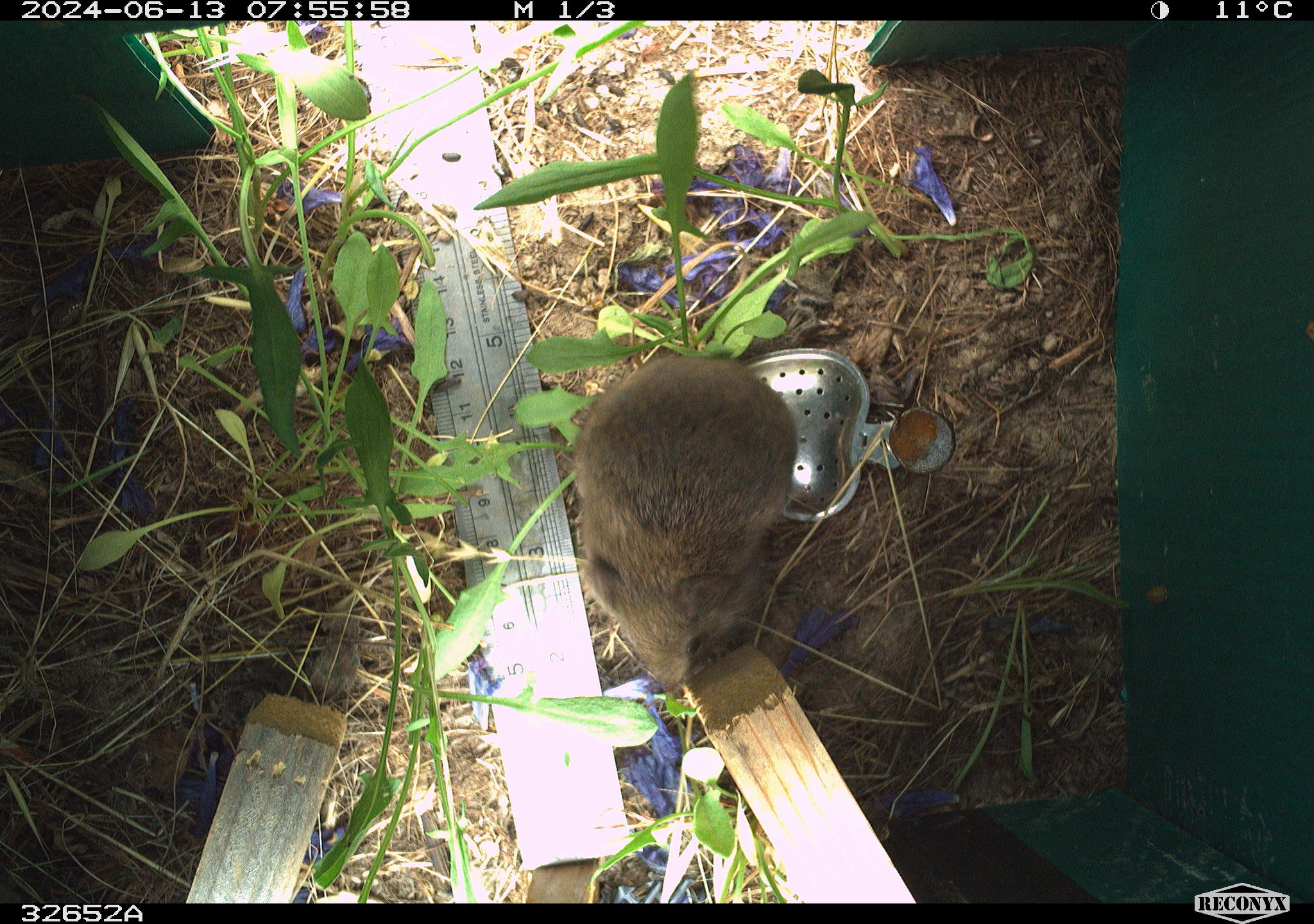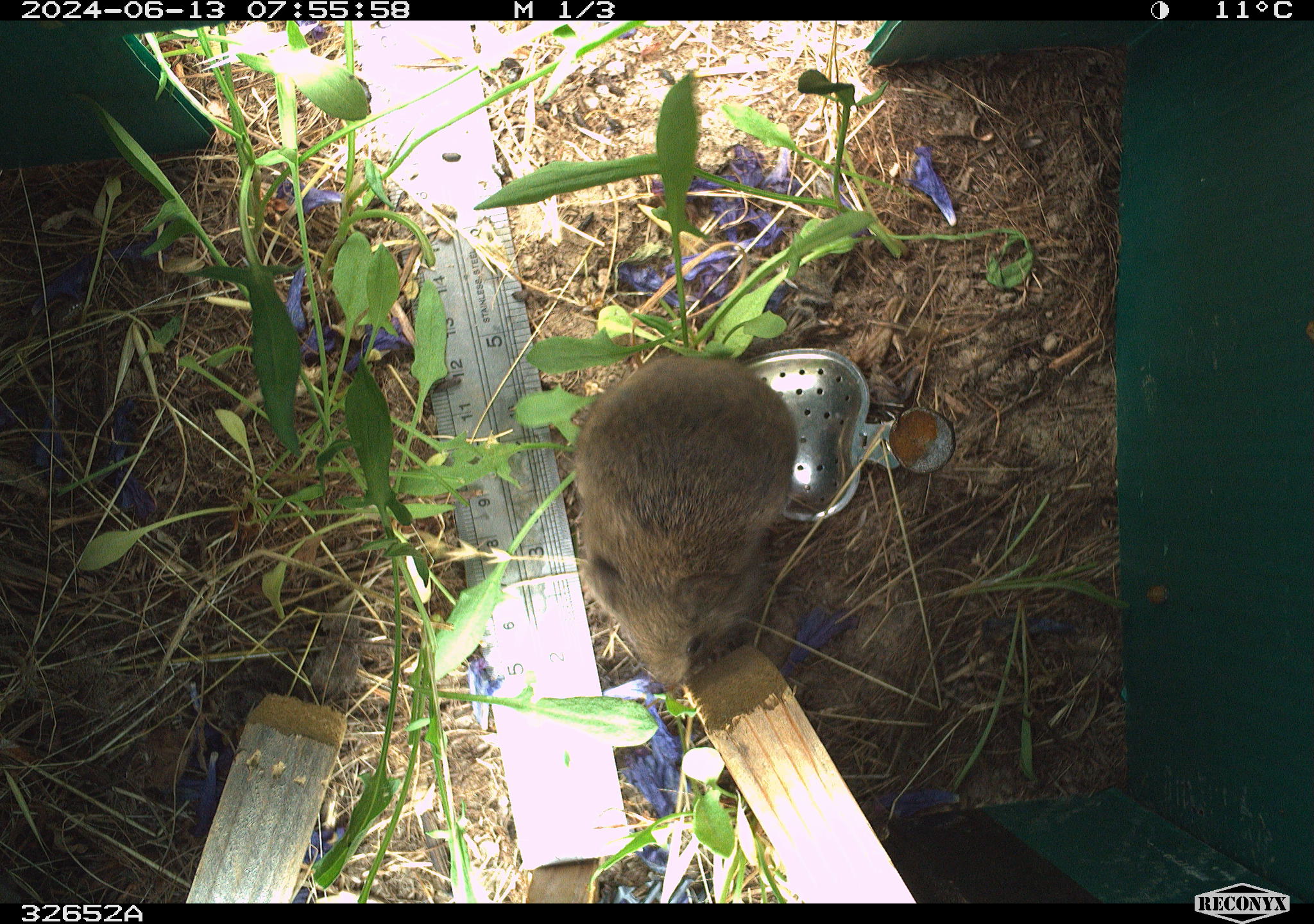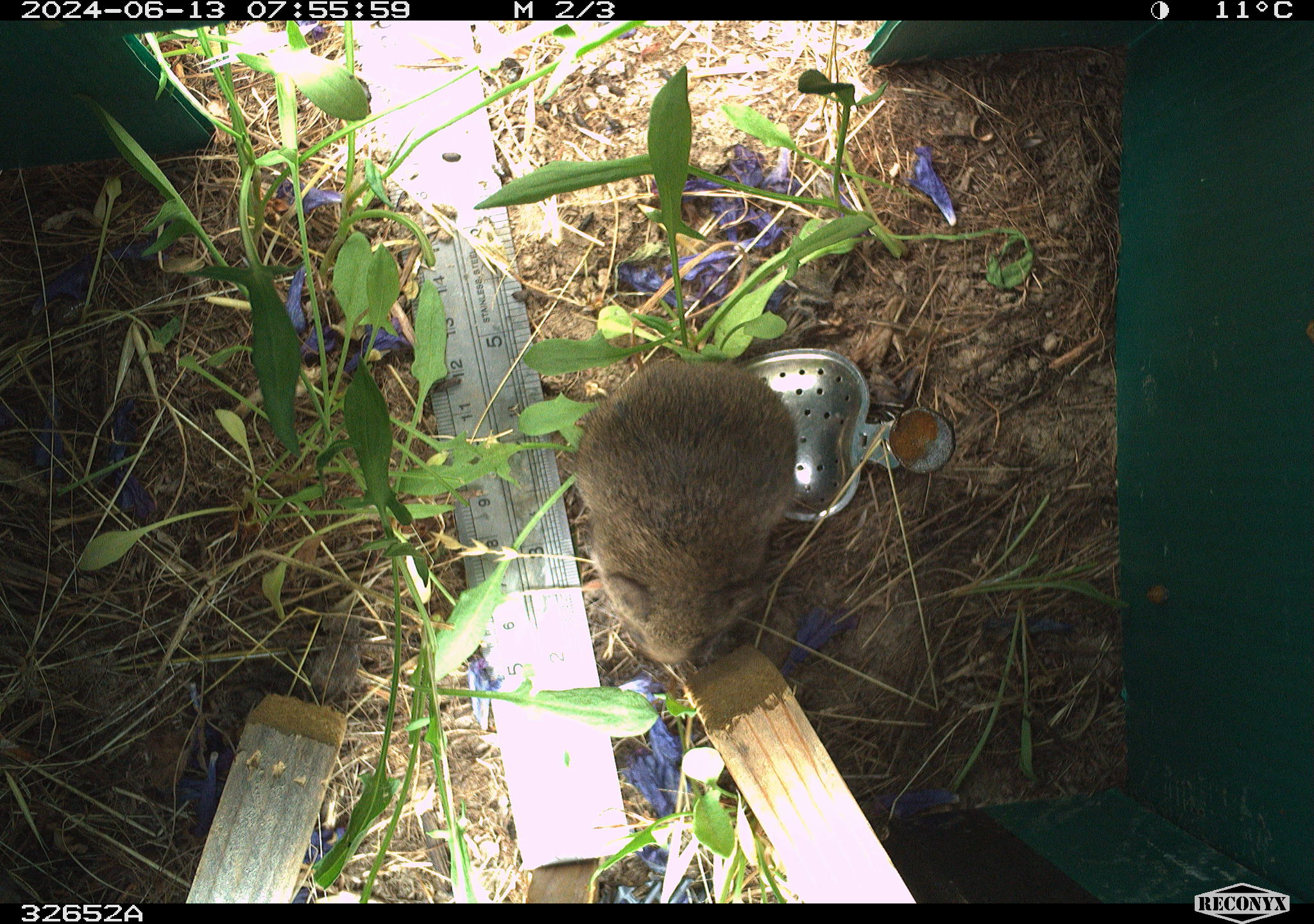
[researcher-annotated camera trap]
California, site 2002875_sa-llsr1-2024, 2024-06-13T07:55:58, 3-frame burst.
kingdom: Animalia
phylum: Chordata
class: Mammalia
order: Rodentia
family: Cricetidae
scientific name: Arvicolinae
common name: voles, lemmings, and muskrats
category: arvicolinae subfamily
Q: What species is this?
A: Arvicolinae subfamily (voles, lemmings, and muskrats) (Arvicolinae).